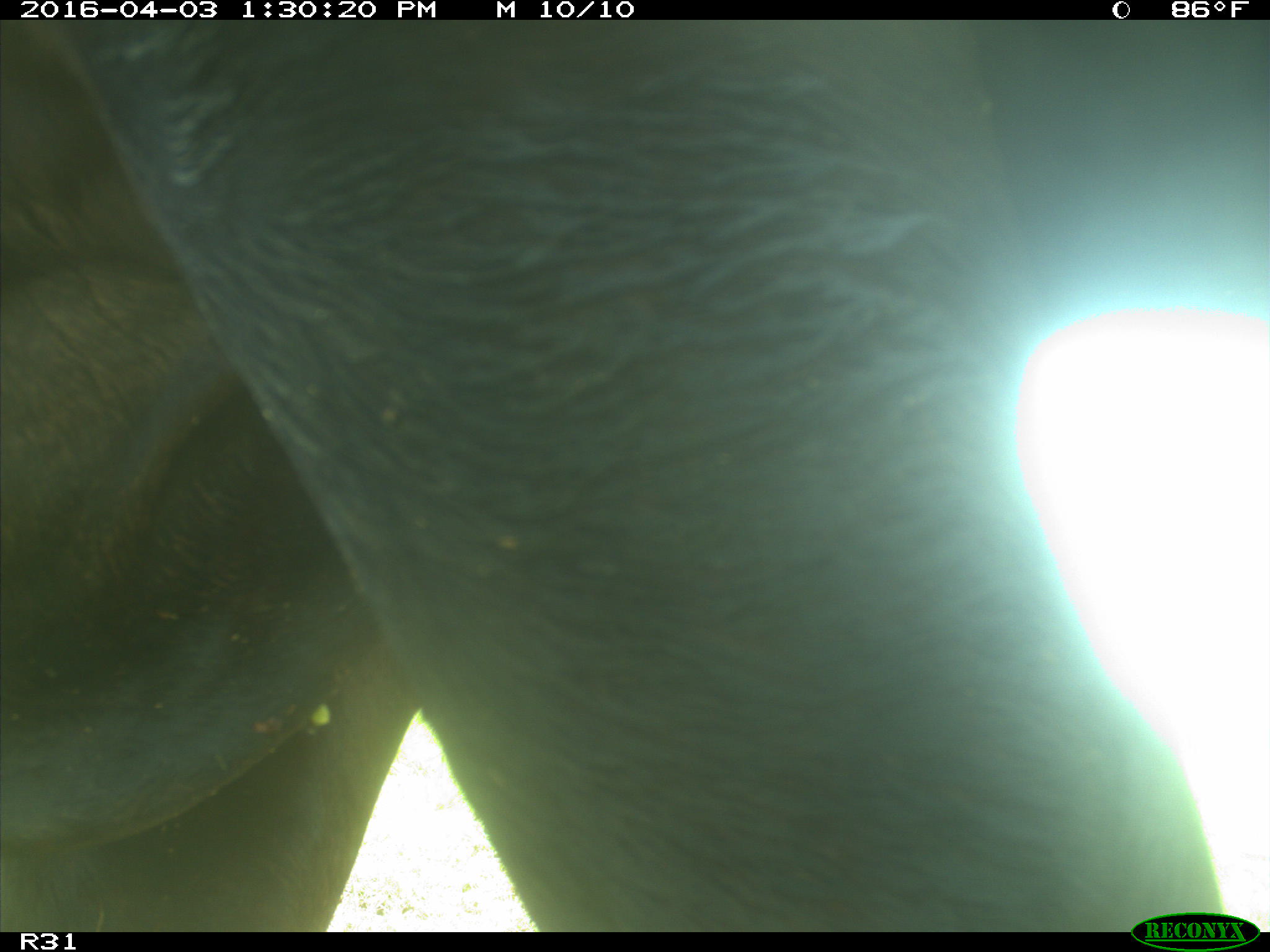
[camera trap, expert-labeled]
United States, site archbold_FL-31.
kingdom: Animalia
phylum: Chordata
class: Mammalia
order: Artiodactyla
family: Bovidae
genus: Bos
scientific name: Bos taurus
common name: domestic cow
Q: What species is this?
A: Bos taurus (domestic cow).